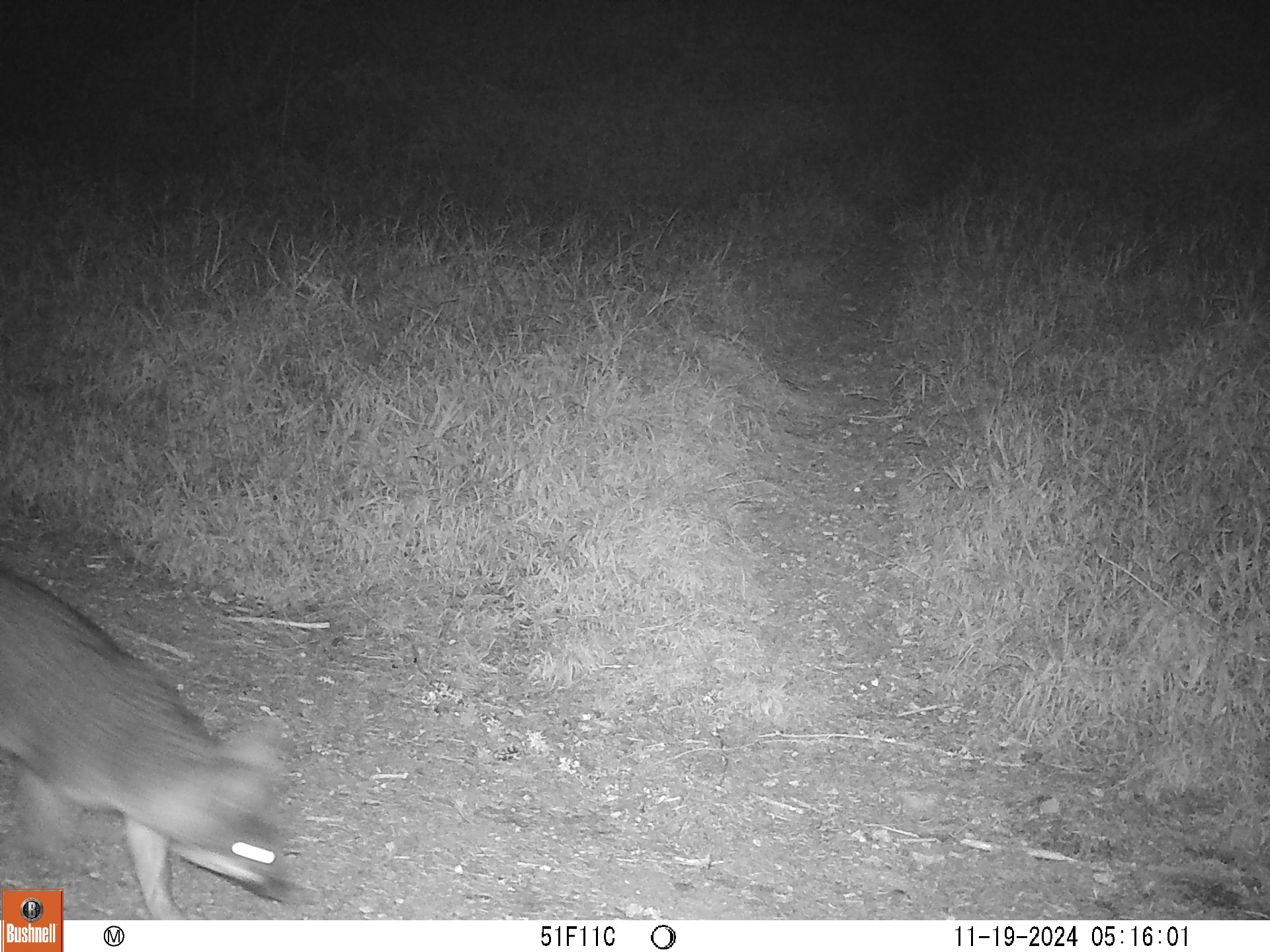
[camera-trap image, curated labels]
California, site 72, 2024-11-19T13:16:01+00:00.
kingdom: Animalia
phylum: Chordata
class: Mammalia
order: Carnivora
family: Canidae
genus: Urocyon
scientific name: Urocyon cinereoargenteus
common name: gray fox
Gray fox (Urocyon cinereoargenteus).